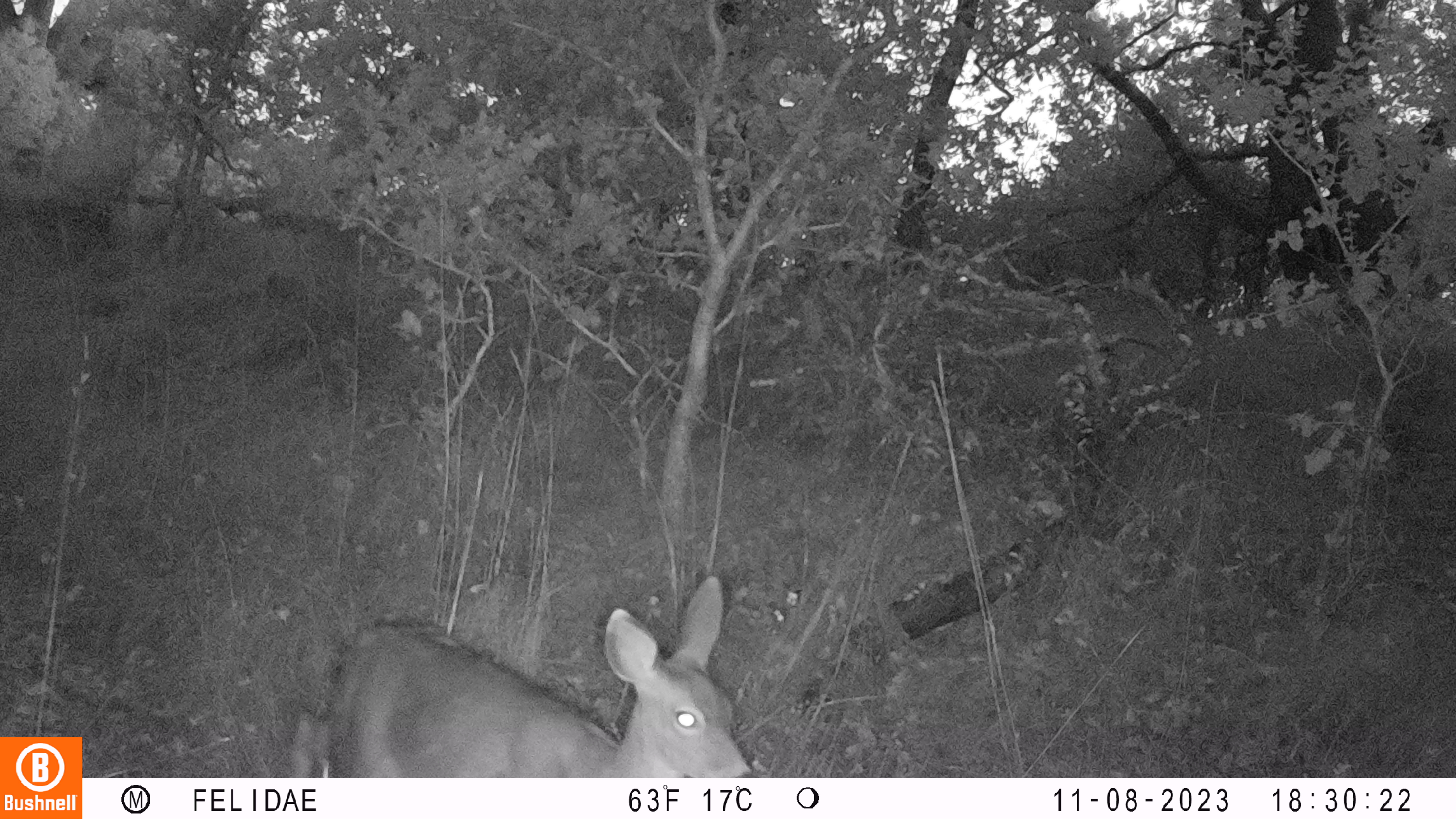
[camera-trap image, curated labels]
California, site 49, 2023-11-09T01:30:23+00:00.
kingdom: Animalia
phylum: Chordata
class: Mammalia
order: Artiodactyla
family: Cervidae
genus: Odocoileus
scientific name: Odocoileus hemionus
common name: mule deer